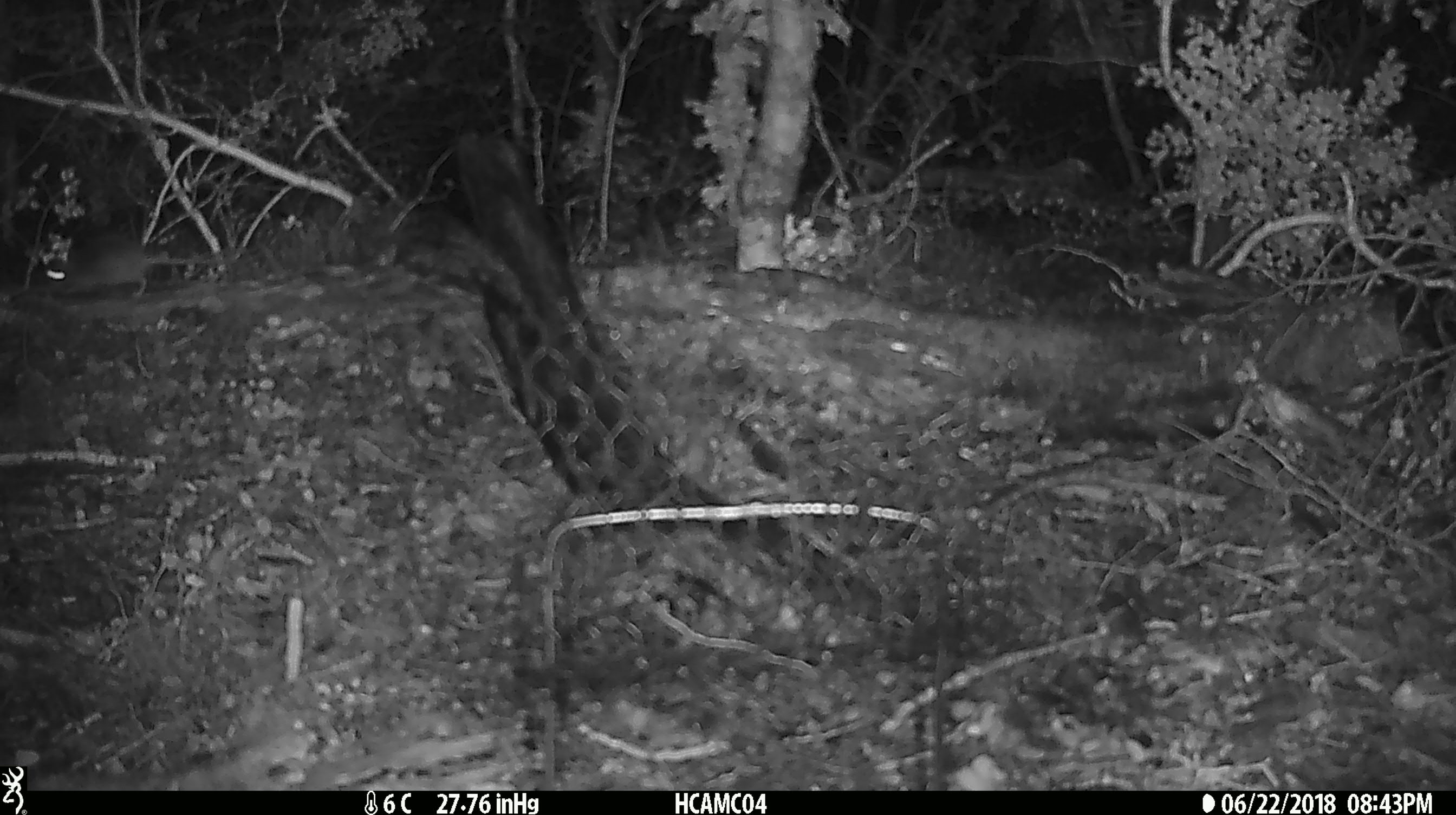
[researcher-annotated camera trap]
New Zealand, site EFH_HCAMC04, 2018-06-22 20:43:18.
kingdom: Animalia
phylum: Chordata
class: Mammalia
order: Rodentia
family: Muridae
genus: Mus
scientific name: Mus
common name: mouse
Mouse (Mus).